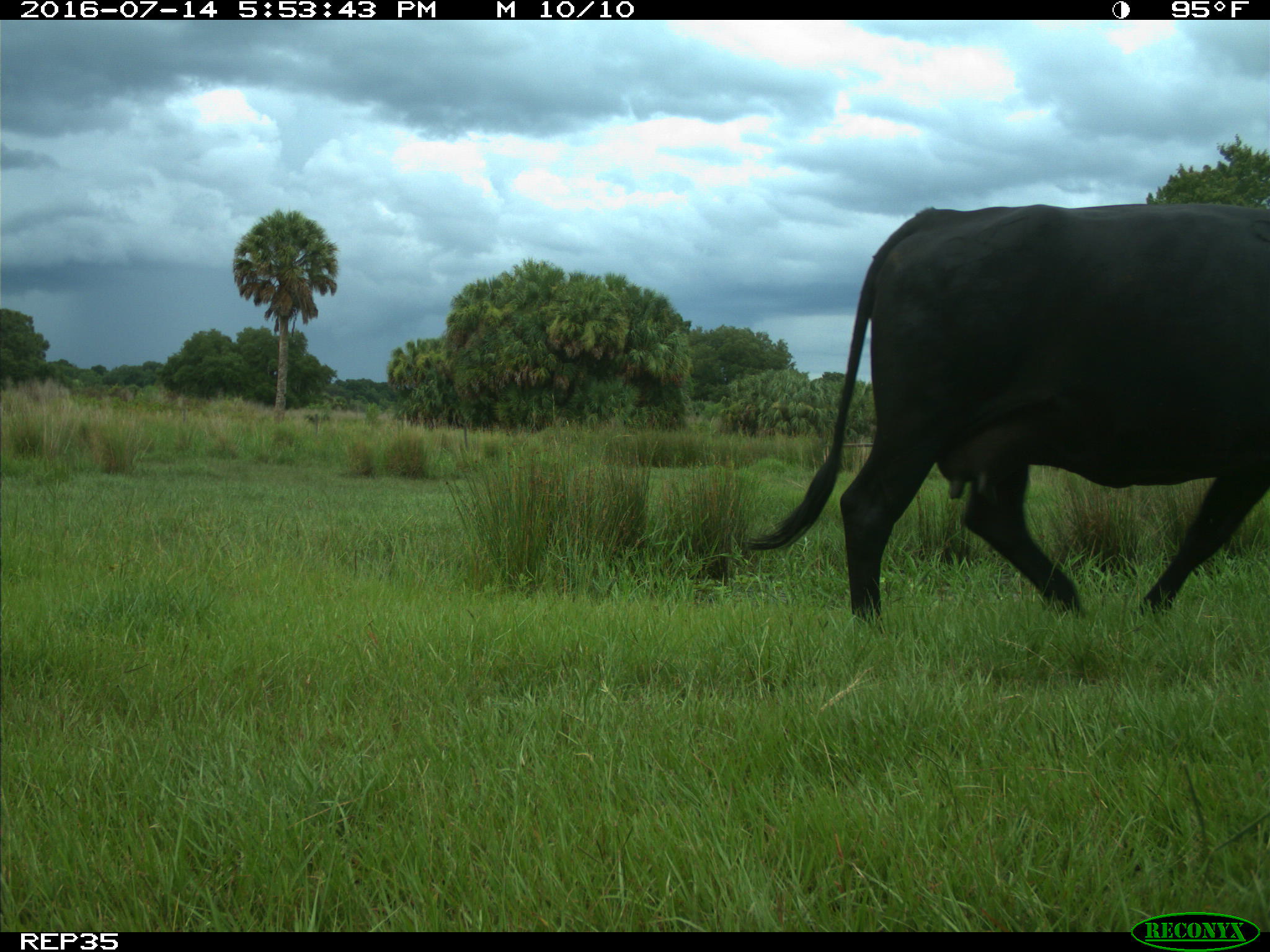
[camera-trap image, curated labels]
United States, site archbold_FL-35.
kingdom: Animalia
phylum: Chordata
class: Mammalia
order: Artiodactyla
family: Bovidae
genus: Bos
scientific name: Bos taurus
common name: domestic cow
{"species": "Bos taurus (domestic cow)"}